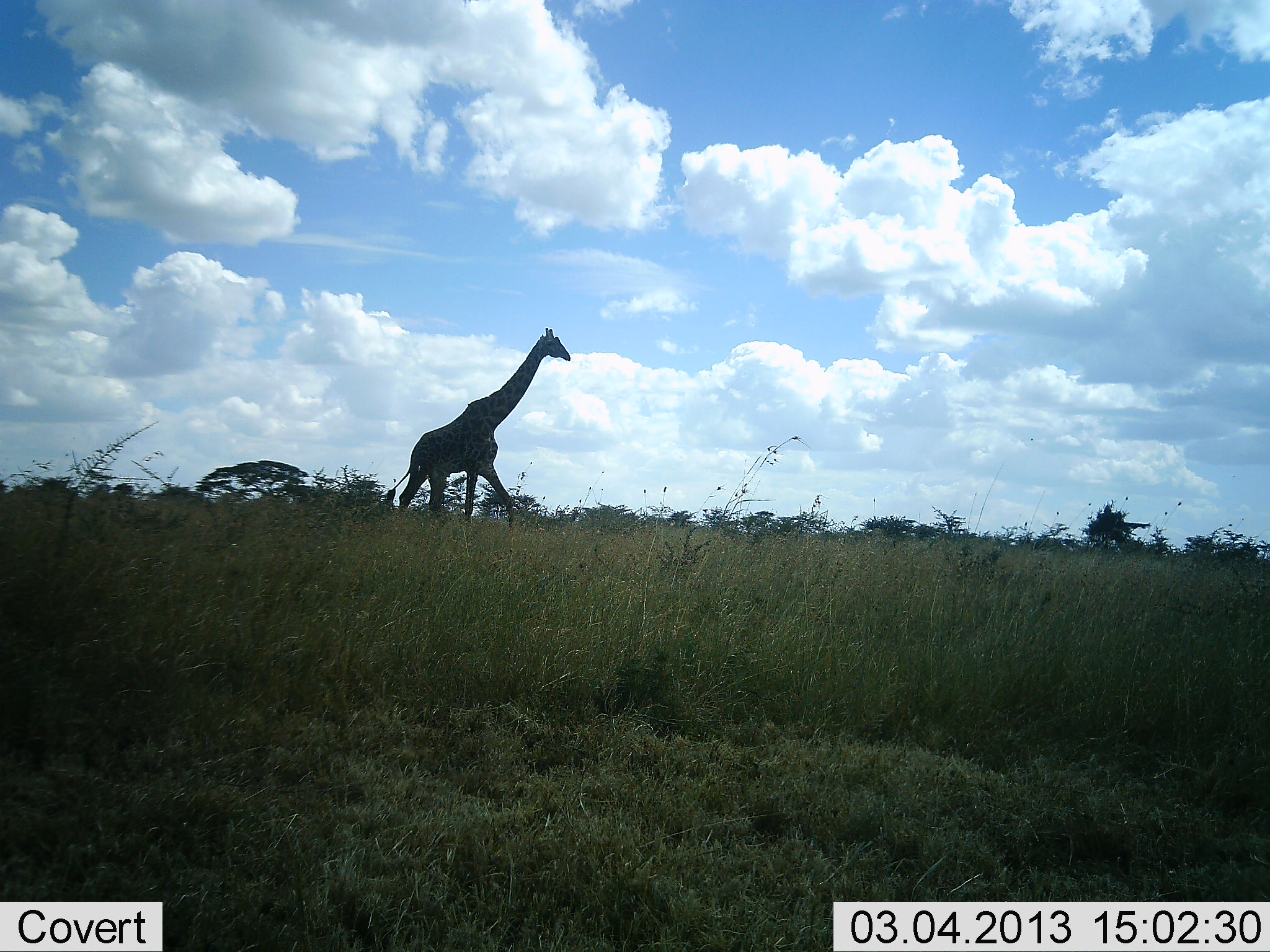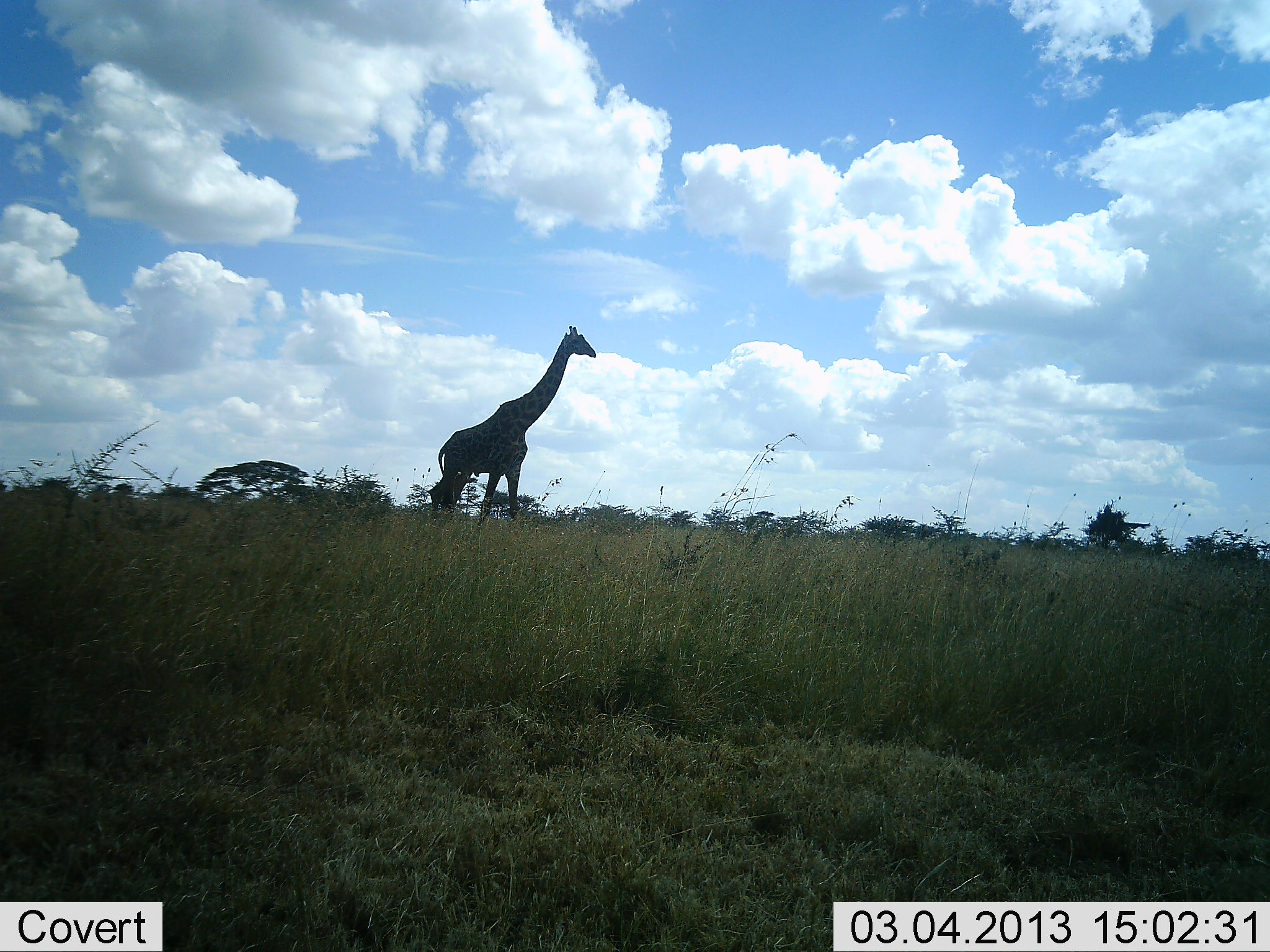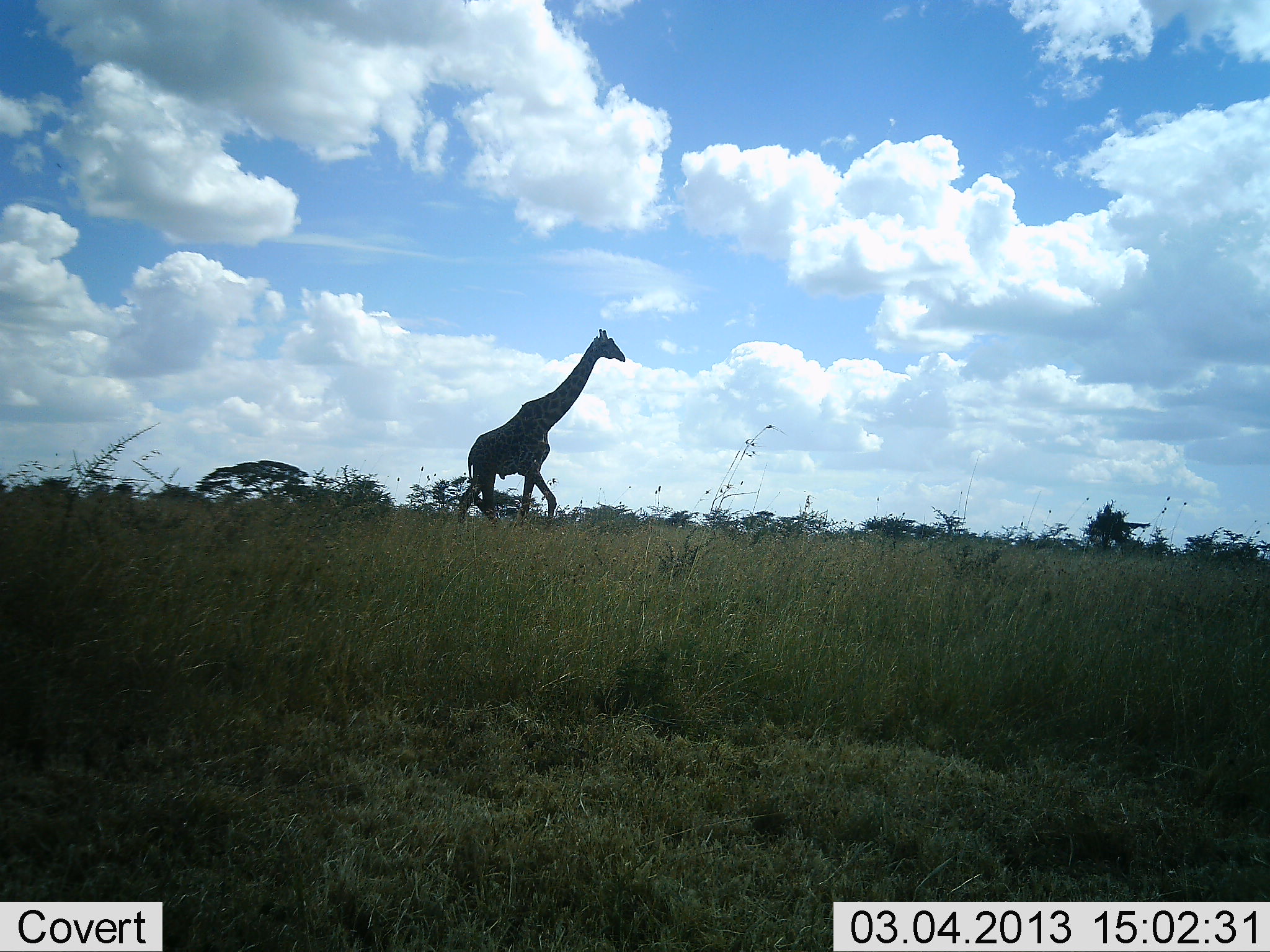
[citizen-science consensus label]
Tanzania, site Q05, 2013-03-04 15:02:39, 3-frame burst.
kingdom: Animalia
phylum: Chordata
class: Mammalia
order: Artiodactyla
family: Giraffidae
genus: Giraffa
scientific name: Giraffa camelopardalis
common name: giraffe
Giraffe (Giraffa camelopardalis), count 1. Behavior (volunteer vote fractions): standing 12%, resting 0%, moving 91%, interacting 0%. Young present (vote fraction): 0%. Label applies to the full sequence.